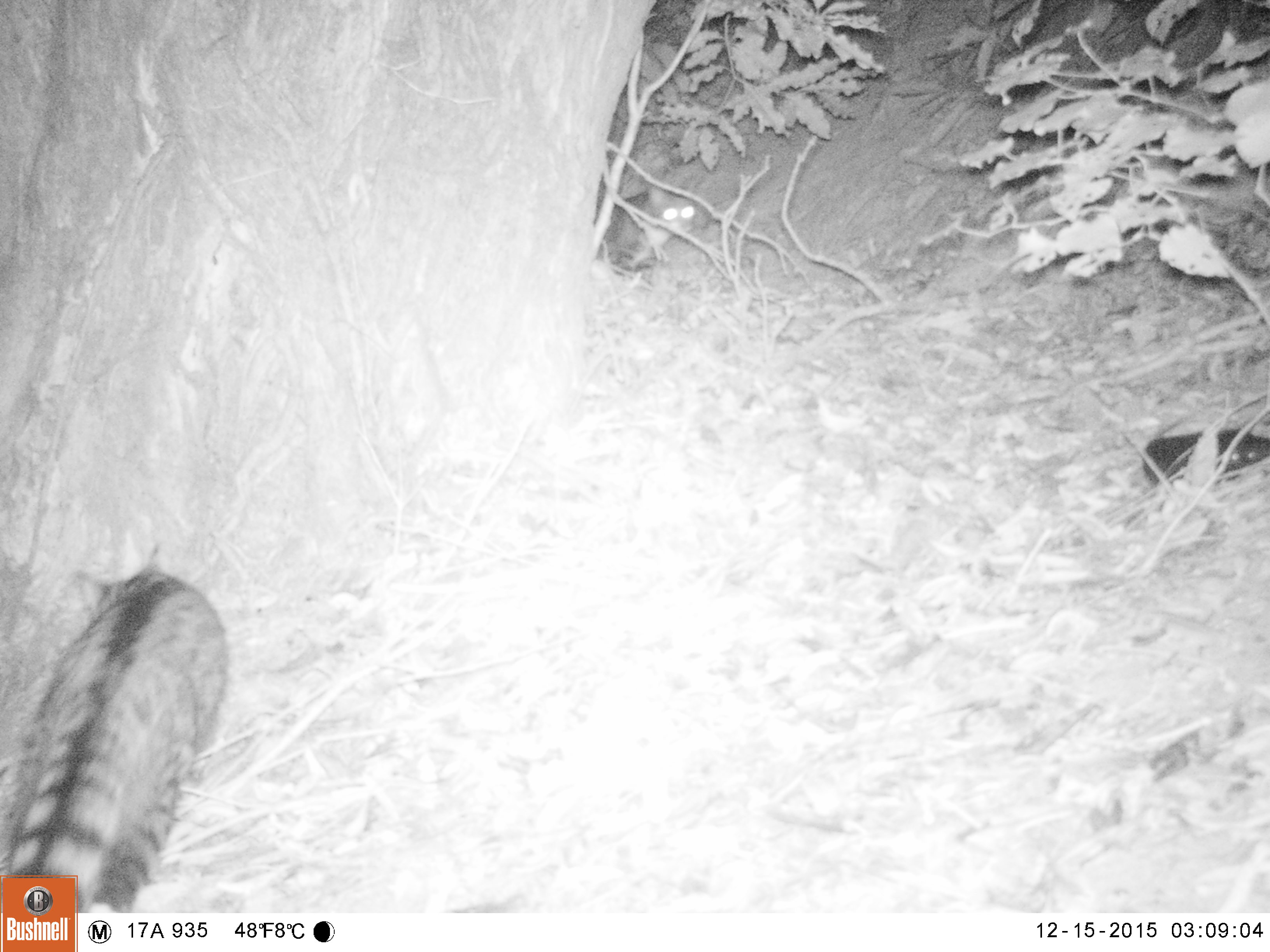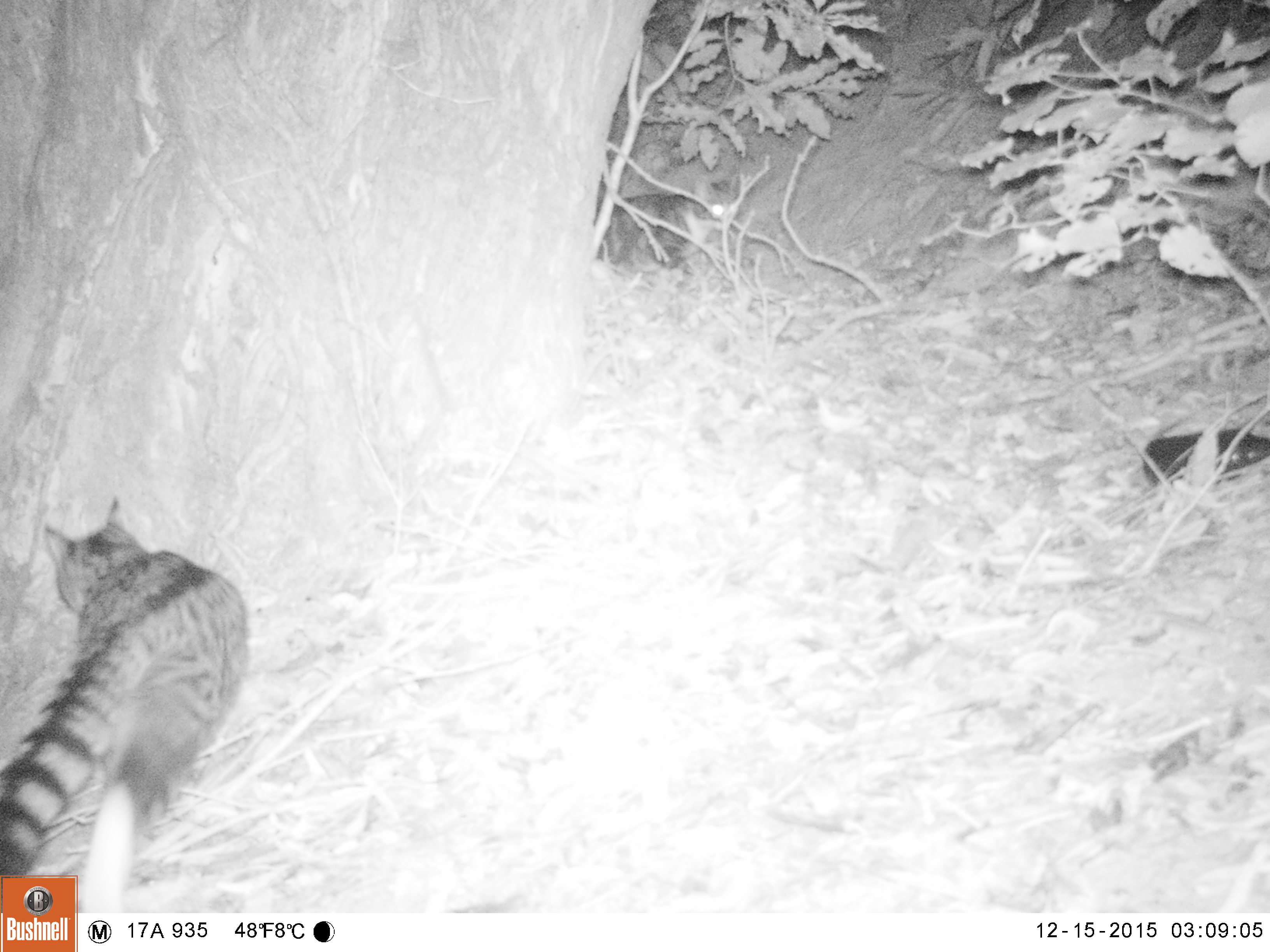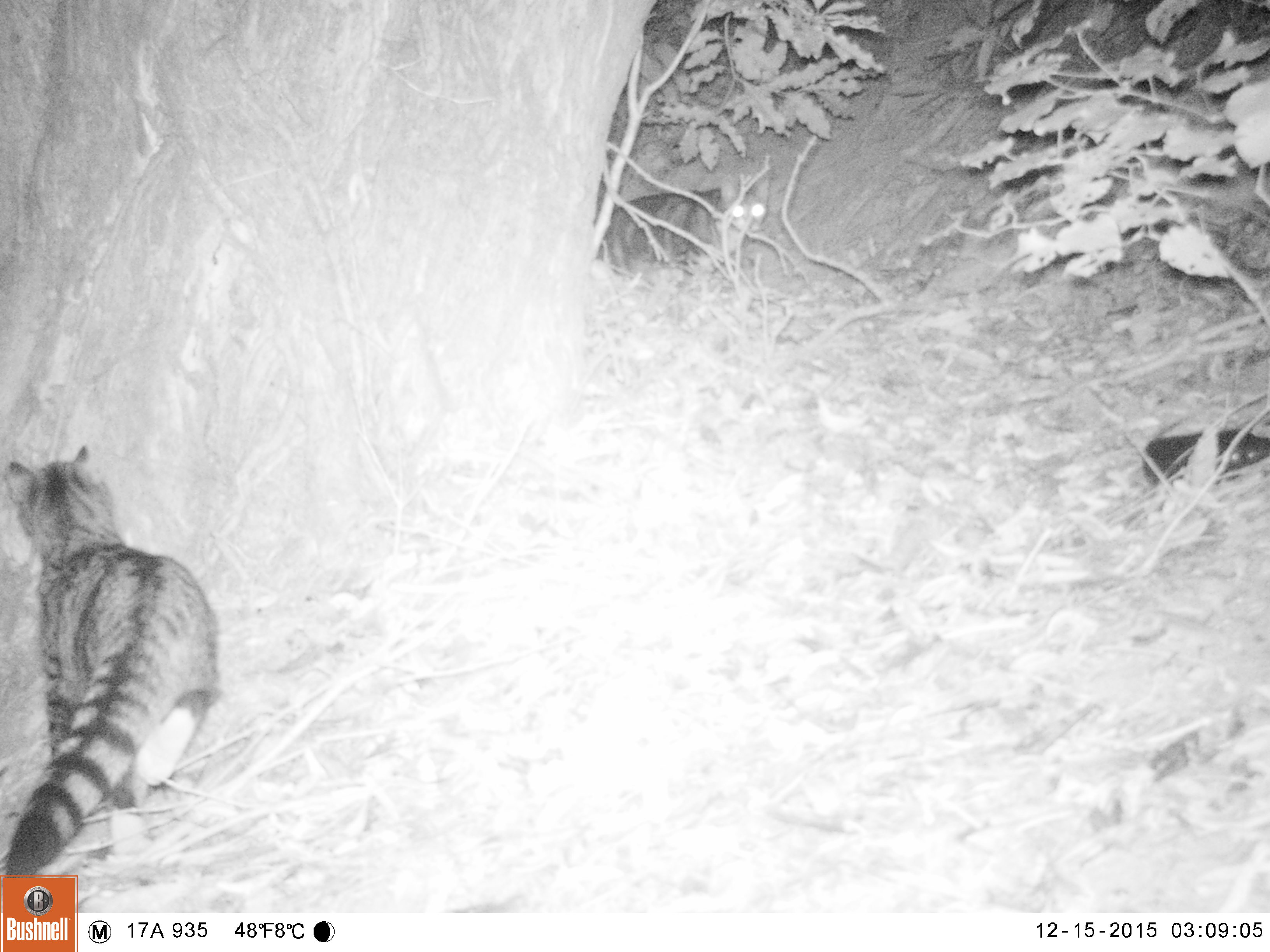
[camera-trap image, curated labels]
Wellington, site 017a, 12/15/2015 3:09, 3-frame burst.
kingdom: Animalia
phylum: Chordata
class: Mammalia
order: Carnivora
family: Felidae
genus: Felis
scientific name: Felis catus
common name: cat